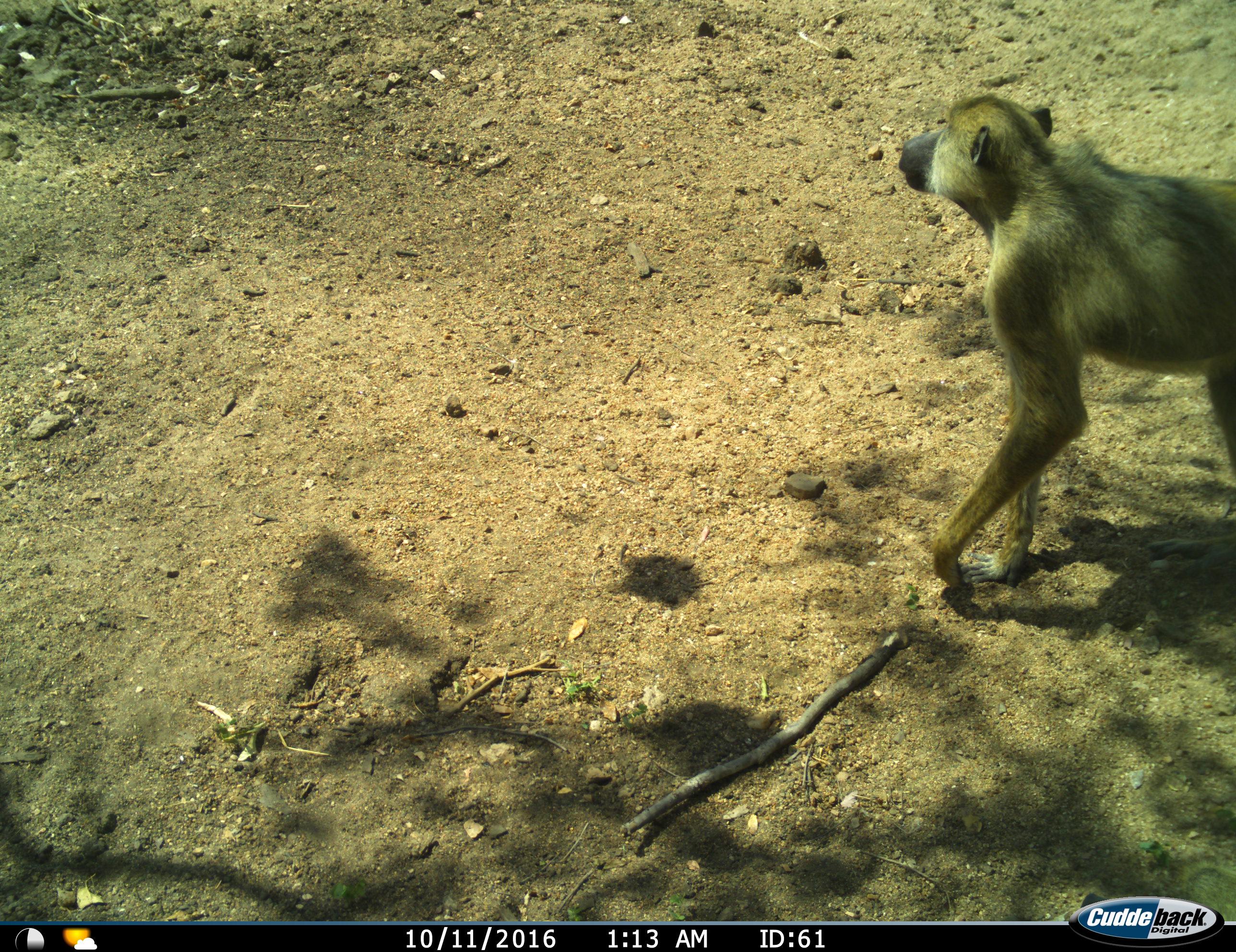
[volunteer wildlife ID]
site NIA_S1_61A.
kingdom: Animalia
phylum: Chordata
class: Mammalia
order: Primates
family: Cercopithecidae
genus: Papio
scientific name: Papio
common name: baboon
Baboon (Papio), count 1. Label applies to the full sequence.